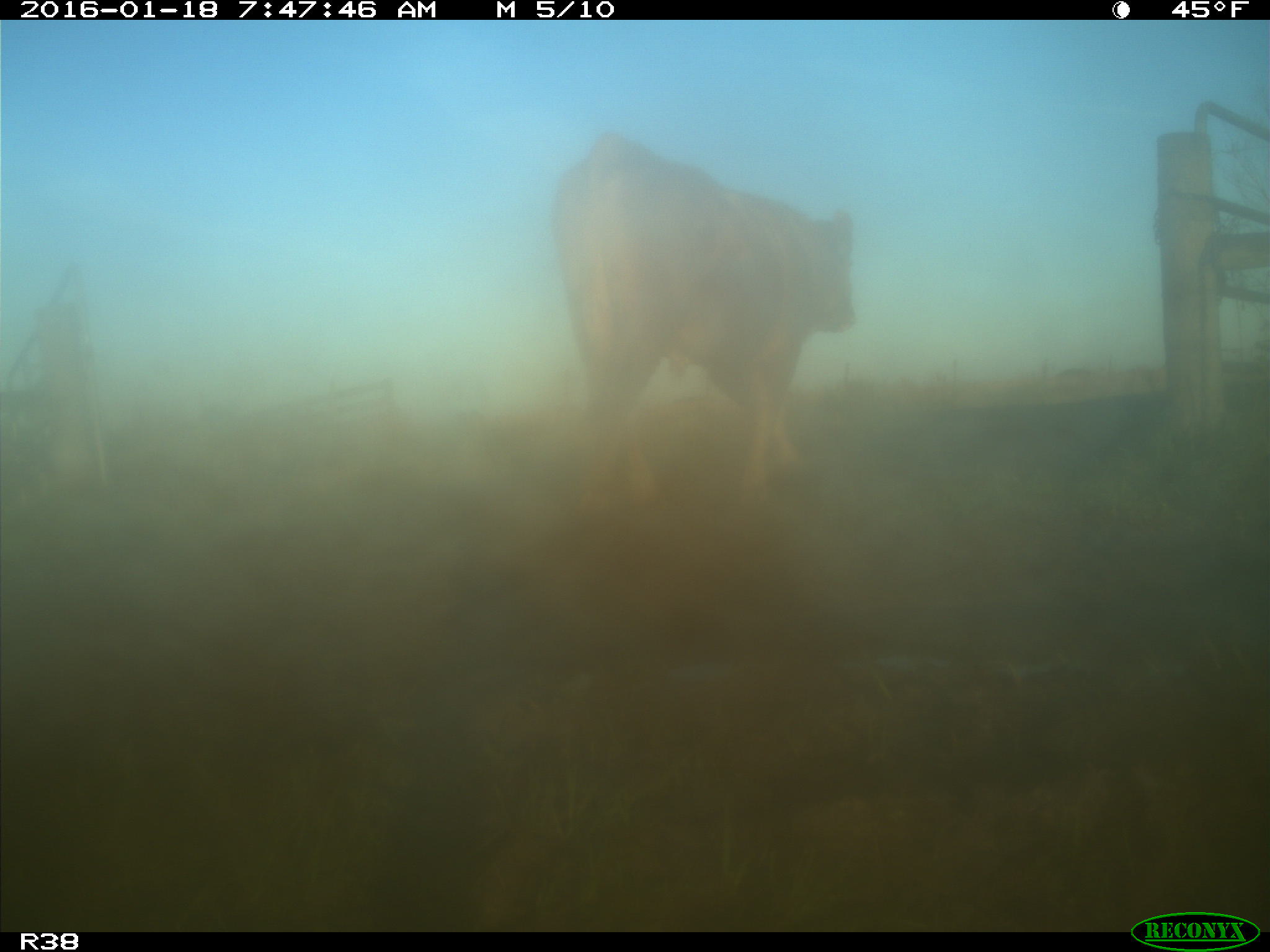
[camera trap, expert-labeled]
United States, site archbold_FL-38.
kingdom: Animalia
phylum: Chordata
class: Mammalia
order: Artiodactyla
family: Bovidae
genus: Bos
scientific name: Bos taurus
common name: domestic cow